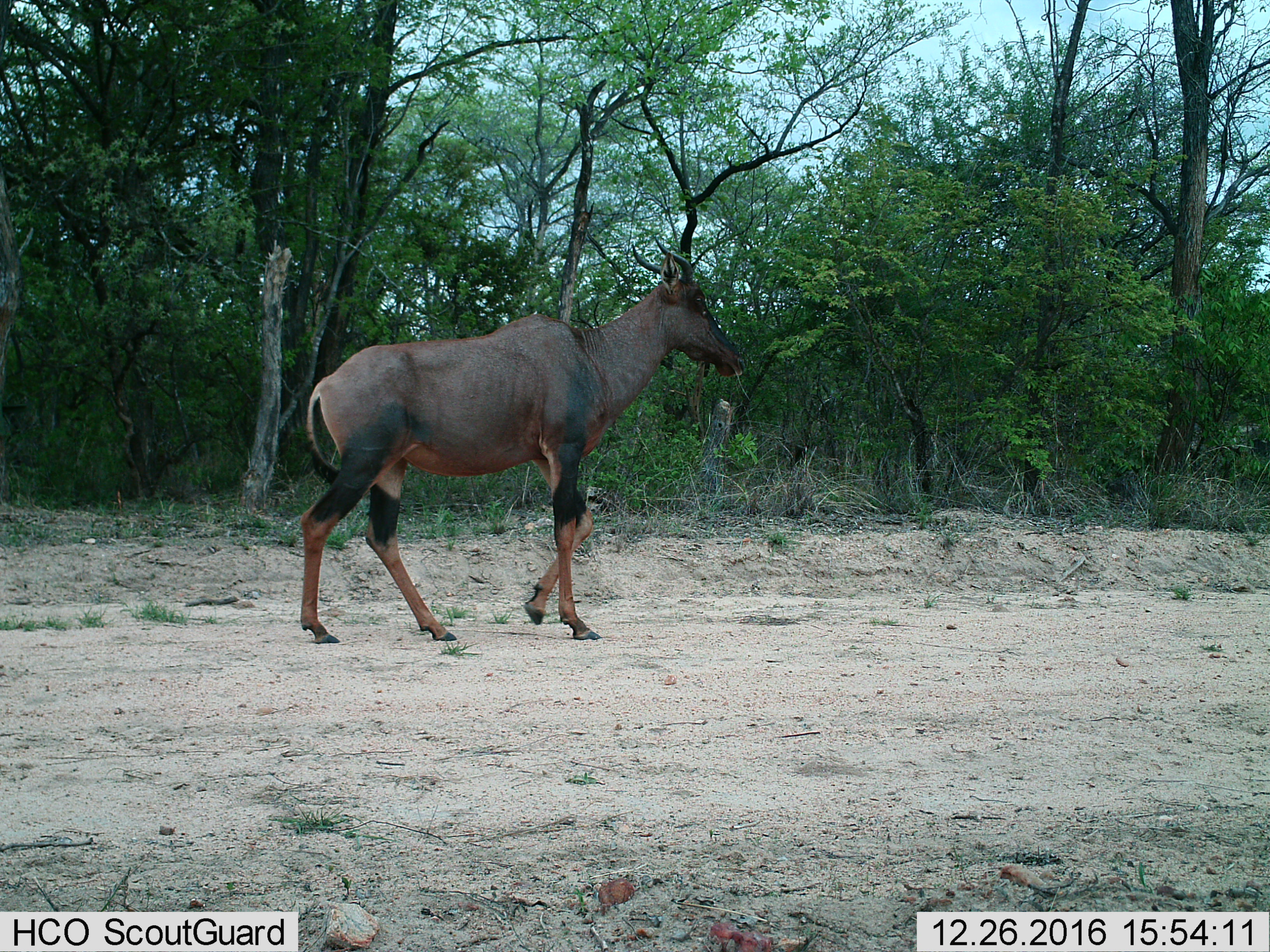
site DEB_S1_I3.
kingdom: Animalia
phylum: Chordata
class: Mammalia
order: Artiodactyla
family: Bovidae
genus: Damaliscus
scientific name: Damaliscus lunatus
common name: tsessebe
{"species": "tsessebe (Damaliscus lunatus)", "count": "1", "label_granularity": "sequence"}